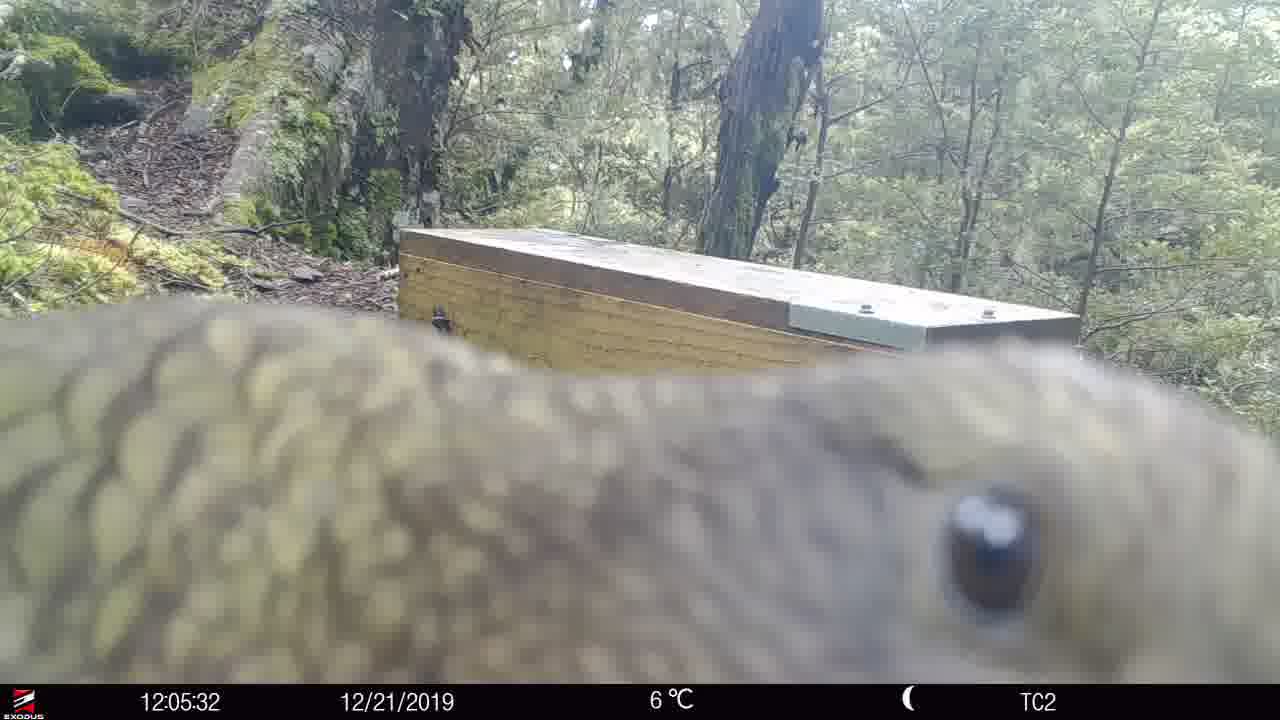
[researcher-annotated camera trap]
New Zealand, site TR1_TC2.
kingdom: Animalia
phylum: Chordata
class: Aves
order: Psittaciformes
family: Strigopidae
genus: Nestor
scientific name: Nestor notabilis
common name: kea